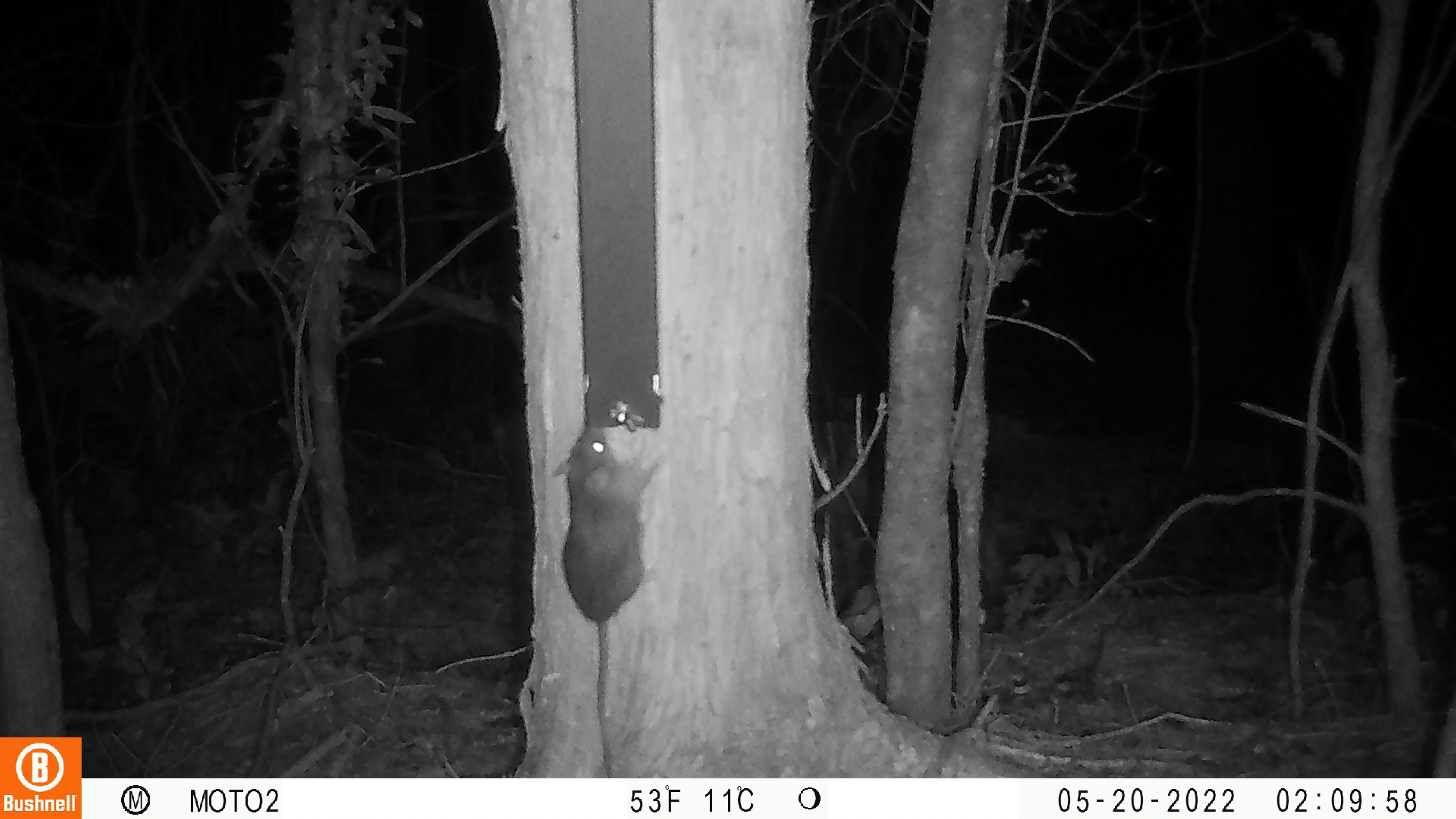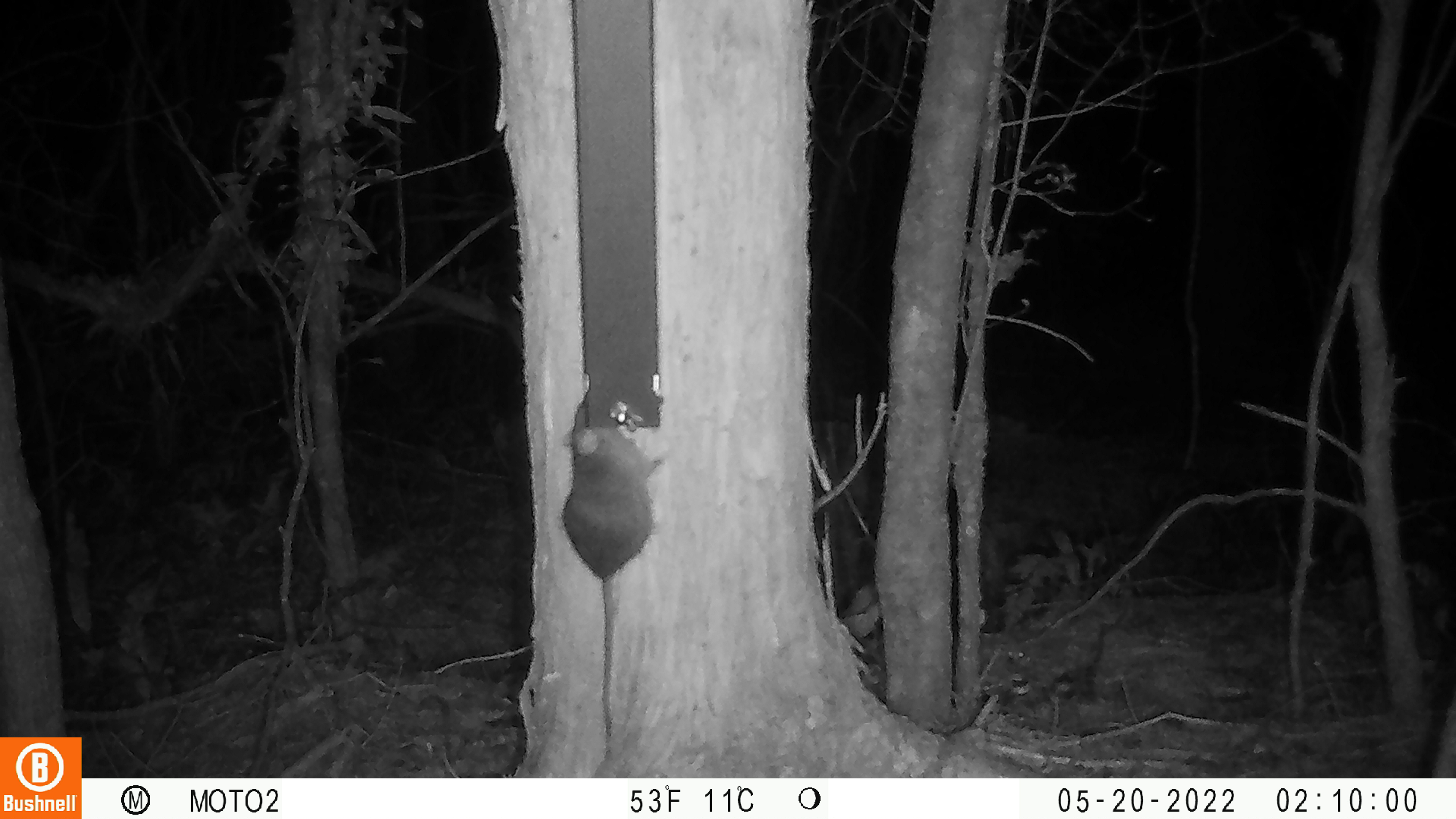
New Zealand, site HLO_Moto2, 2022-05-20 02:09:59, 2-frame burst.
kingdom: Animalia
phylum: Chordata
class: Mammalia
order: Rodentia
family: Muridae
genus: Rattus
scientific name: Rattus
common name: rat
Rat (Rattus).